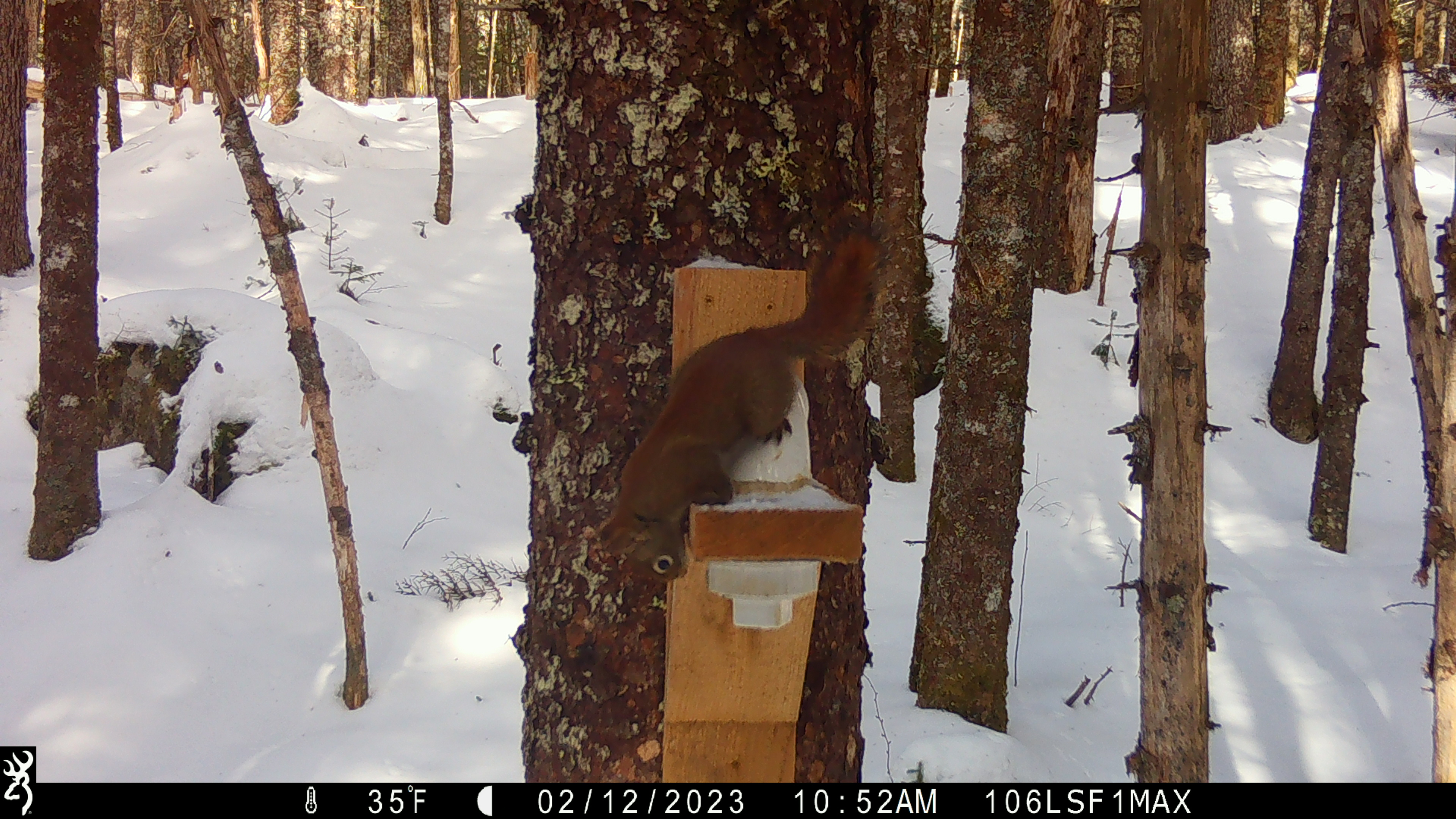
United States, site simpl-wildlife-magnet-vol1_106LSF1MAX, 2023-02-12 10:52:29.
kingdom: Animalia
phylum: Chordata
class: Mammalia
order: Rodentia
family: Sciuridae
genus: Tamiasciurus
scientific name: Tamiasciurus hudsonicus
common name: red squirrel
Red squirrel (Tamiasciurus hudsonicus).